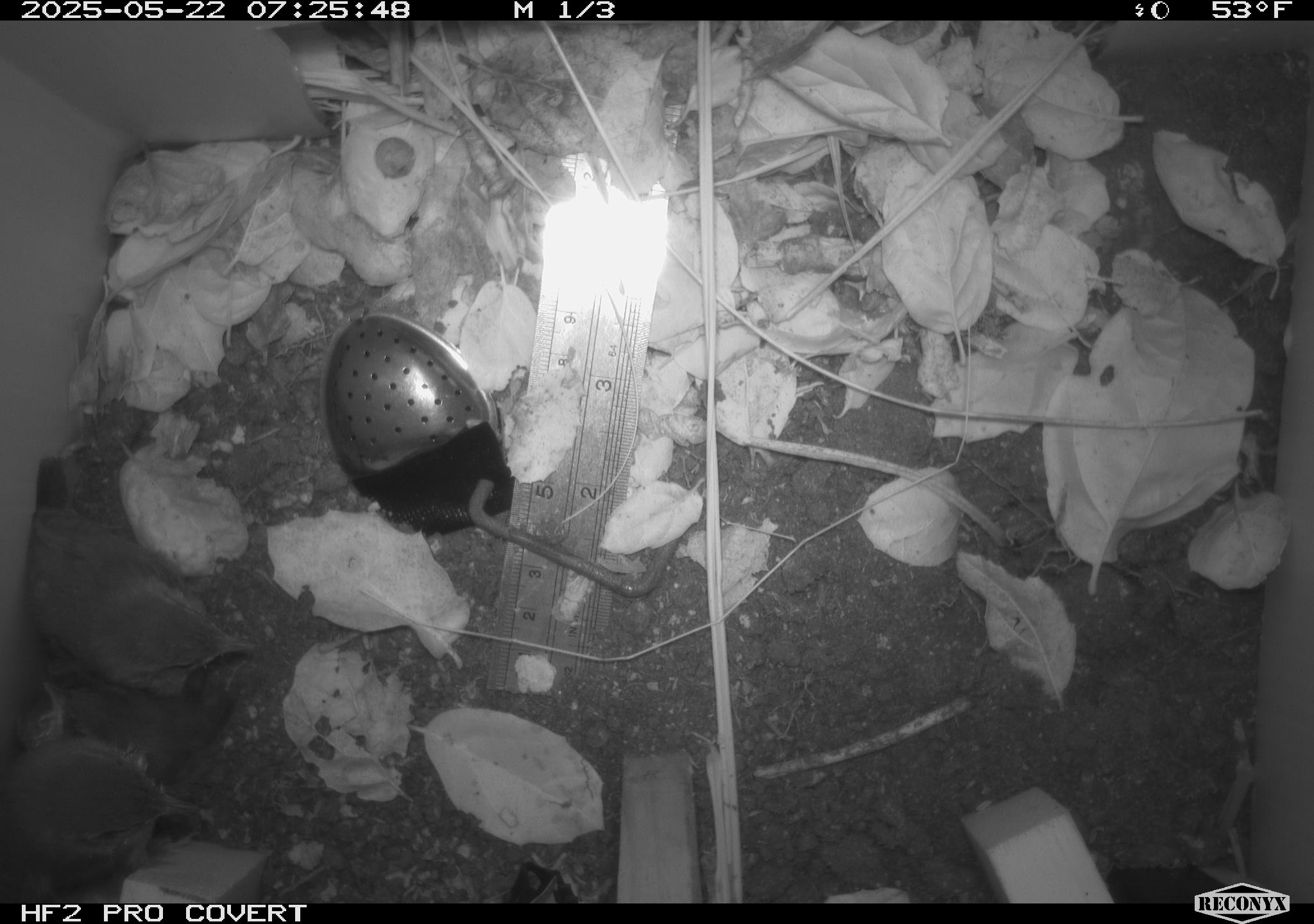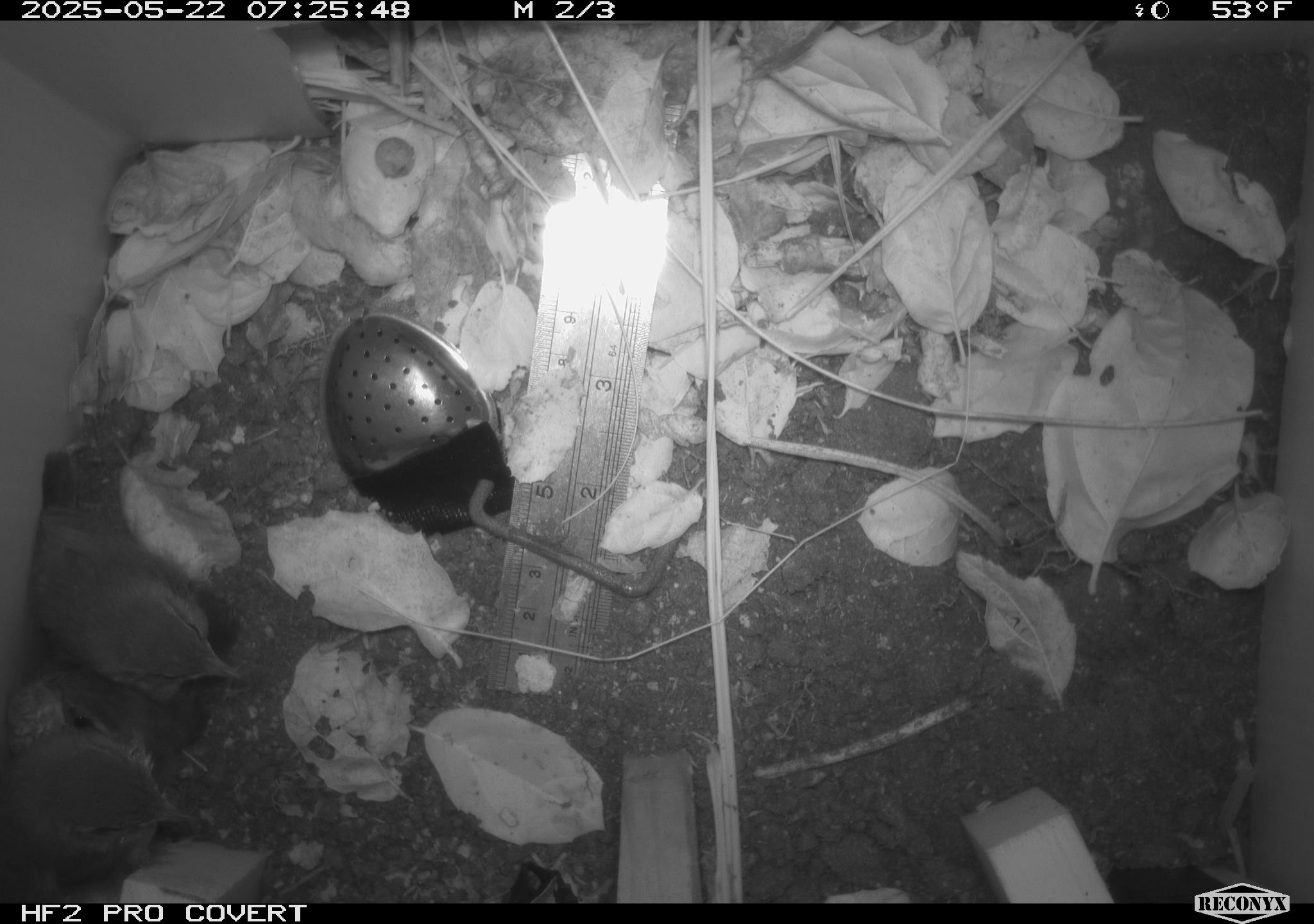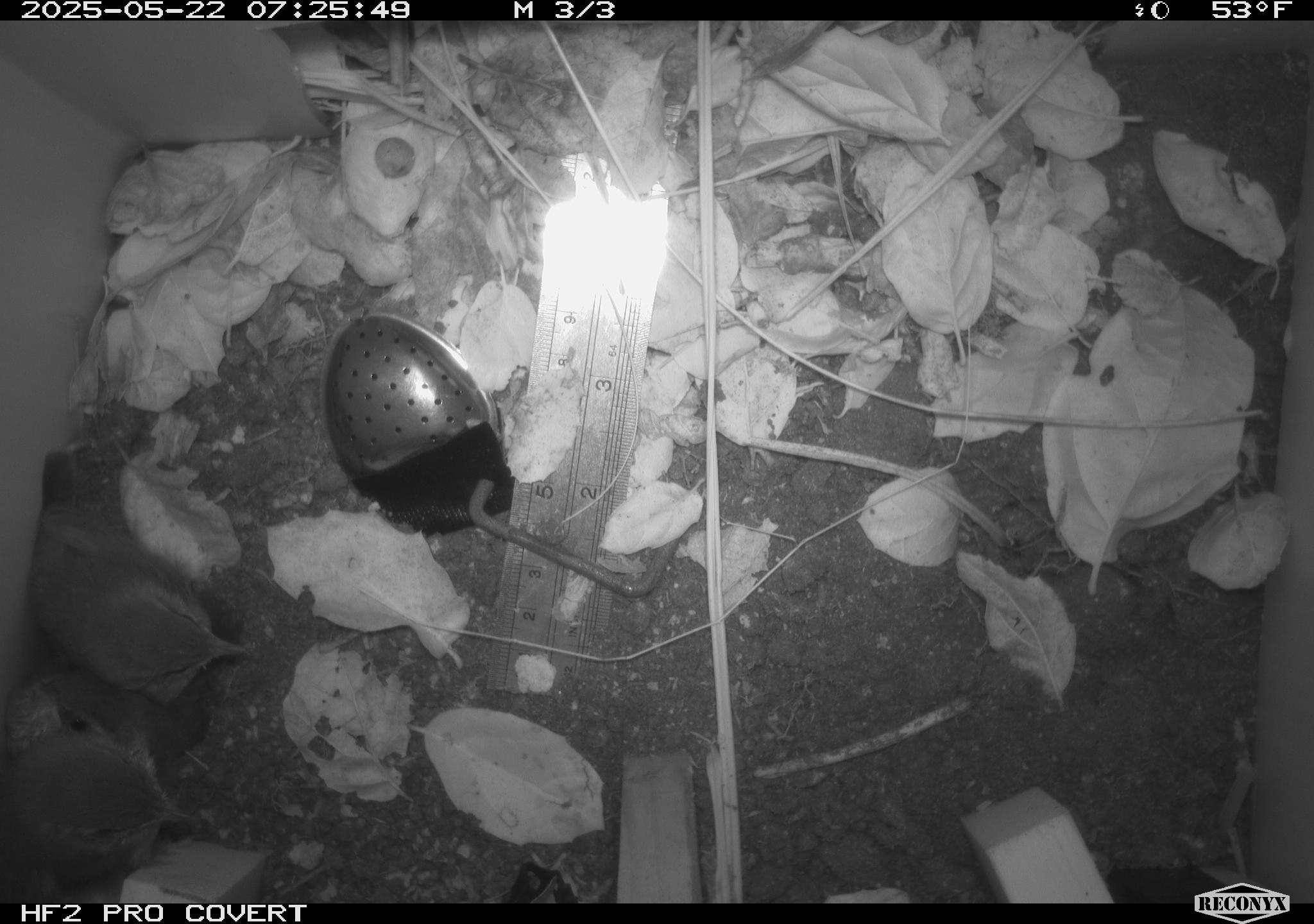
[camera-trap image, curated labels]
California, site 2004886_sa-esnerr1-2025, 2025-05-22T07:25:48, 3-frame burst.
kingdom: Animalia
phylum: Chordata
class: Aves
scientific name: Aves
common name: bird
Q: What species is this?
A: Bird (Aves).